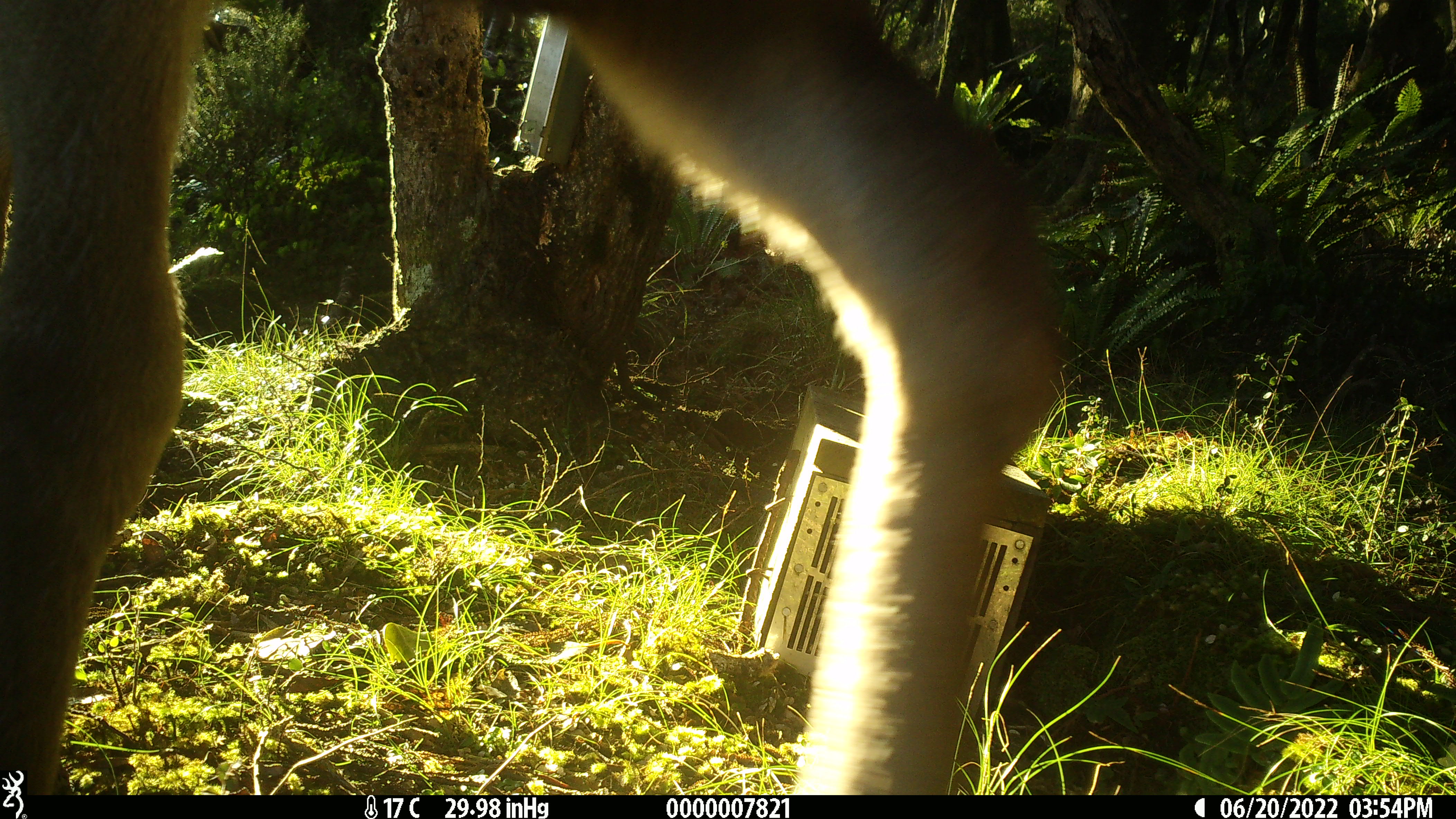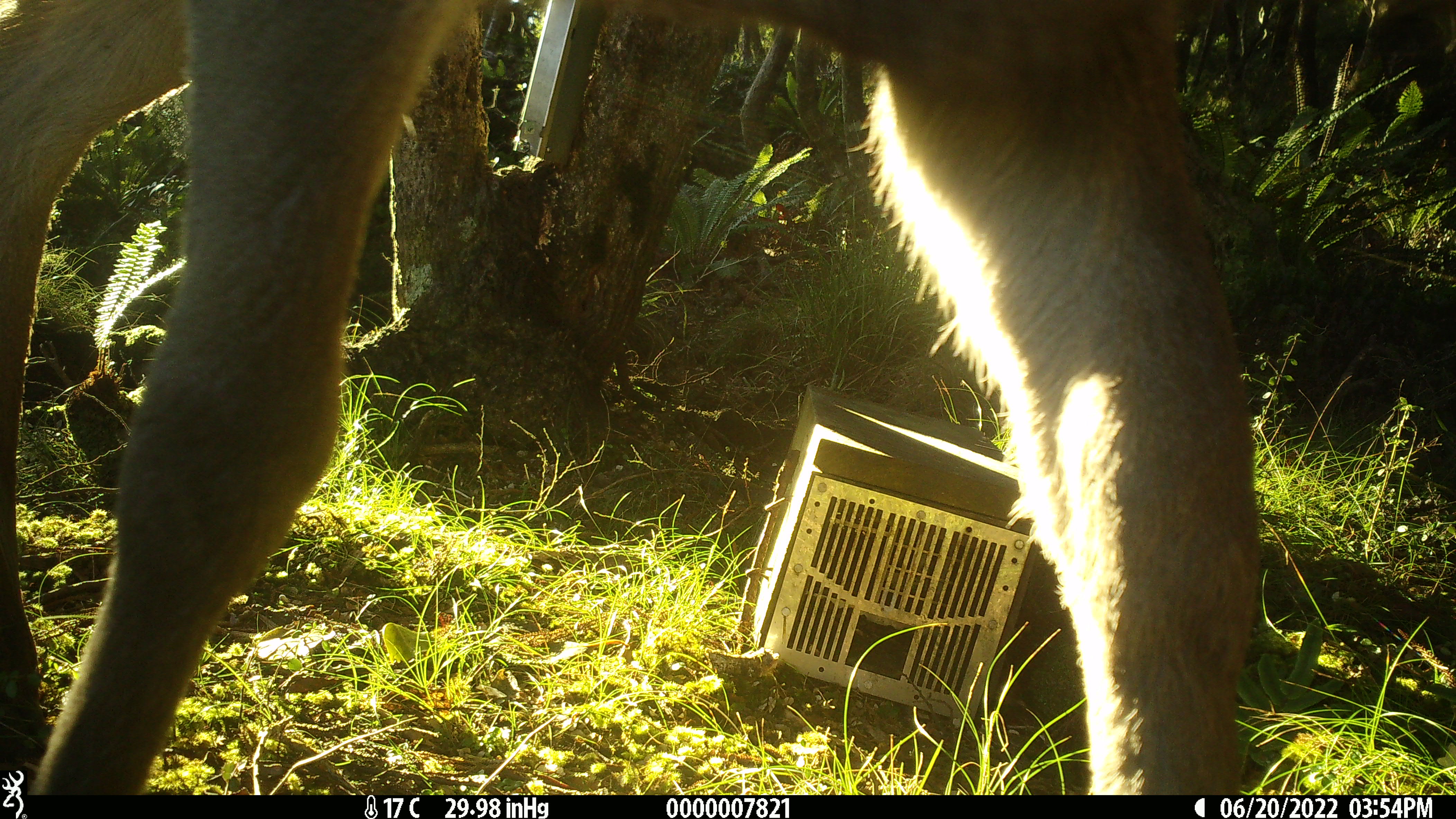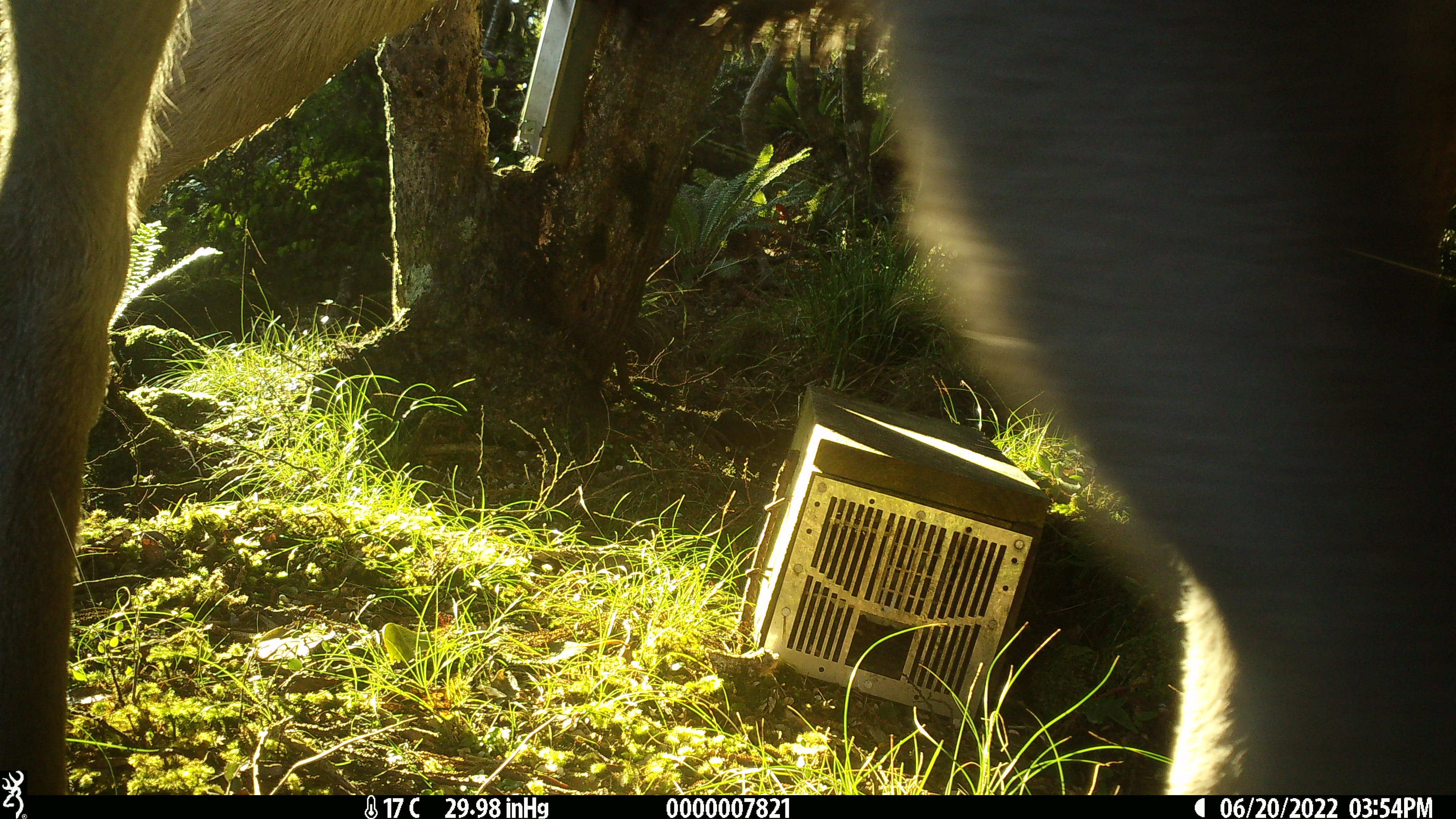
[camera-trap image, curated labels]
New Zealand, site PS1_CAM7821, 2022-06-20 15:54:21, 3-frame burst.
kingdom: Animalia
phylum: Chordata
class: Mammalia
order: Artiodactyla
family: Cervidae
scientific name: Cervidae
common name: deer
Deer (Cervidae).